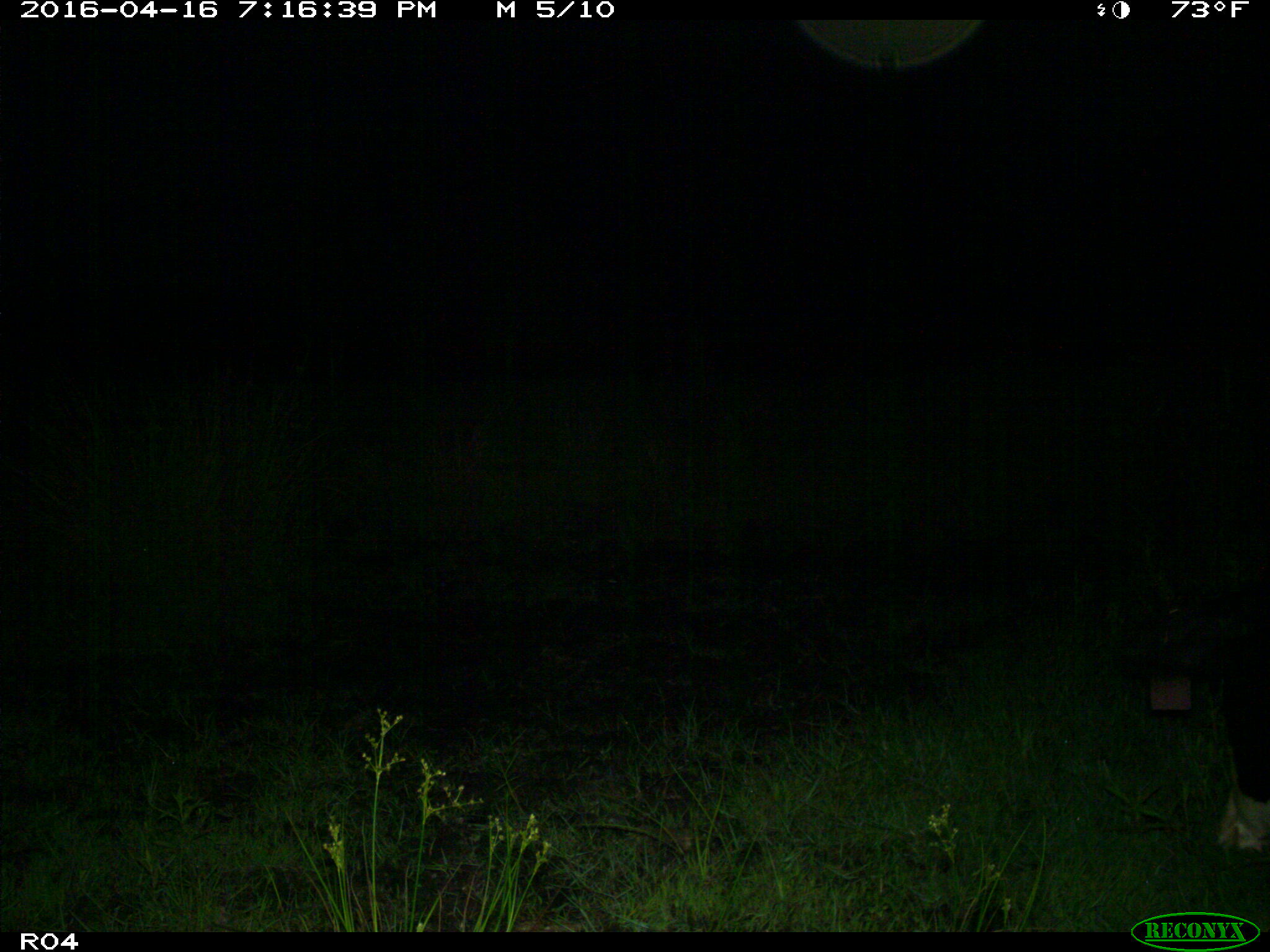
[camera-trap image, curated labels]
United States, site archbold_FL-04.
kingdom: Animalia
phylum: Chordata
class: Mammalia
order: Artiodactyla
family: Bovidae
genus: Bos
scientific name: Bos taurus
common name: domestic cow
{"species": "Bos taurus (domestic cow)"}